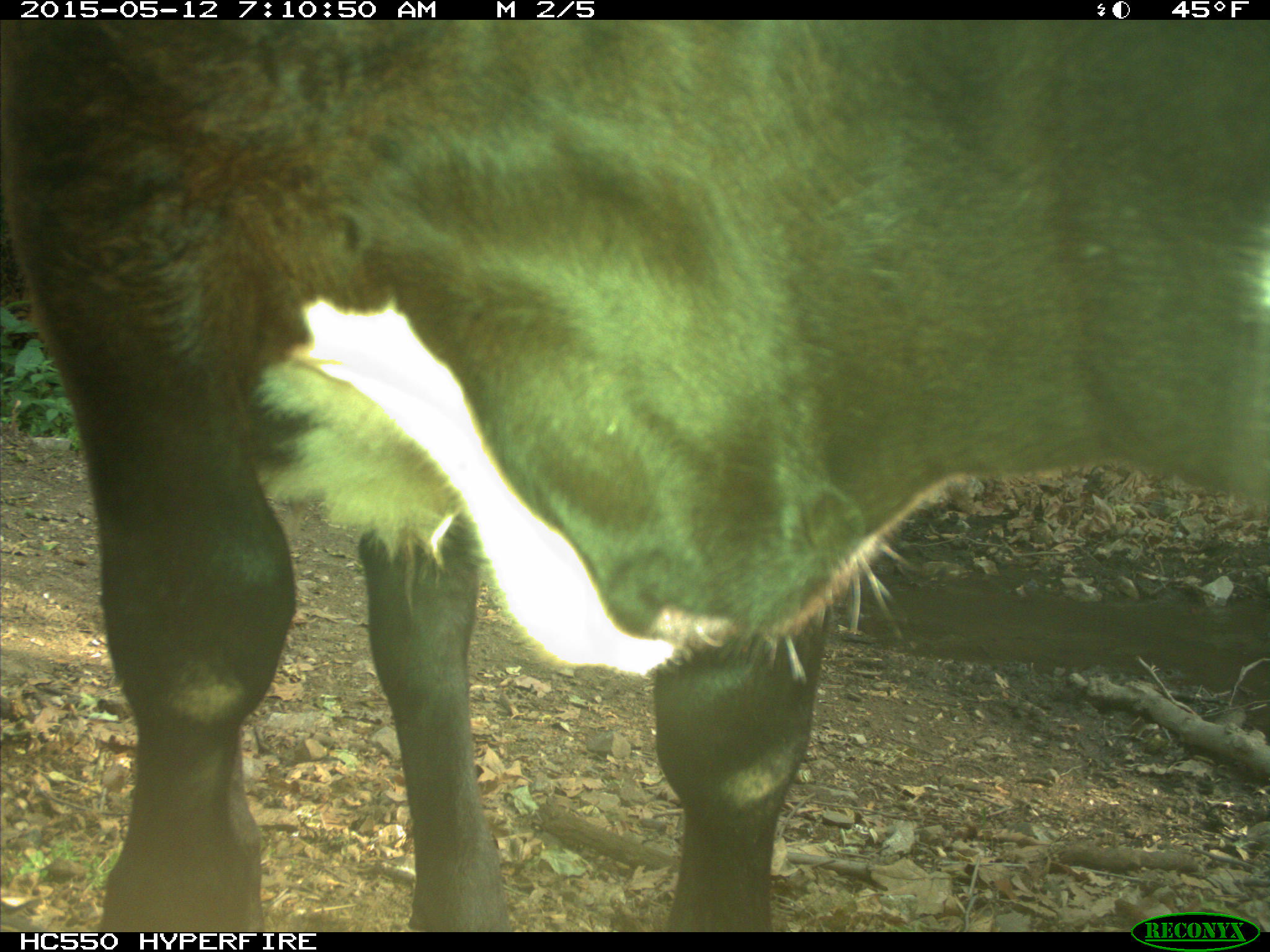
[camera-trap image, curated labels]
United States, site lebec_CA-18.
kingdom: Animalia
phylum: Chordata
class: Mammalia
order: Artiodactyla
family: Bovidae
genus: Bos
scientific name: Bos taurus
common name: domestic cow